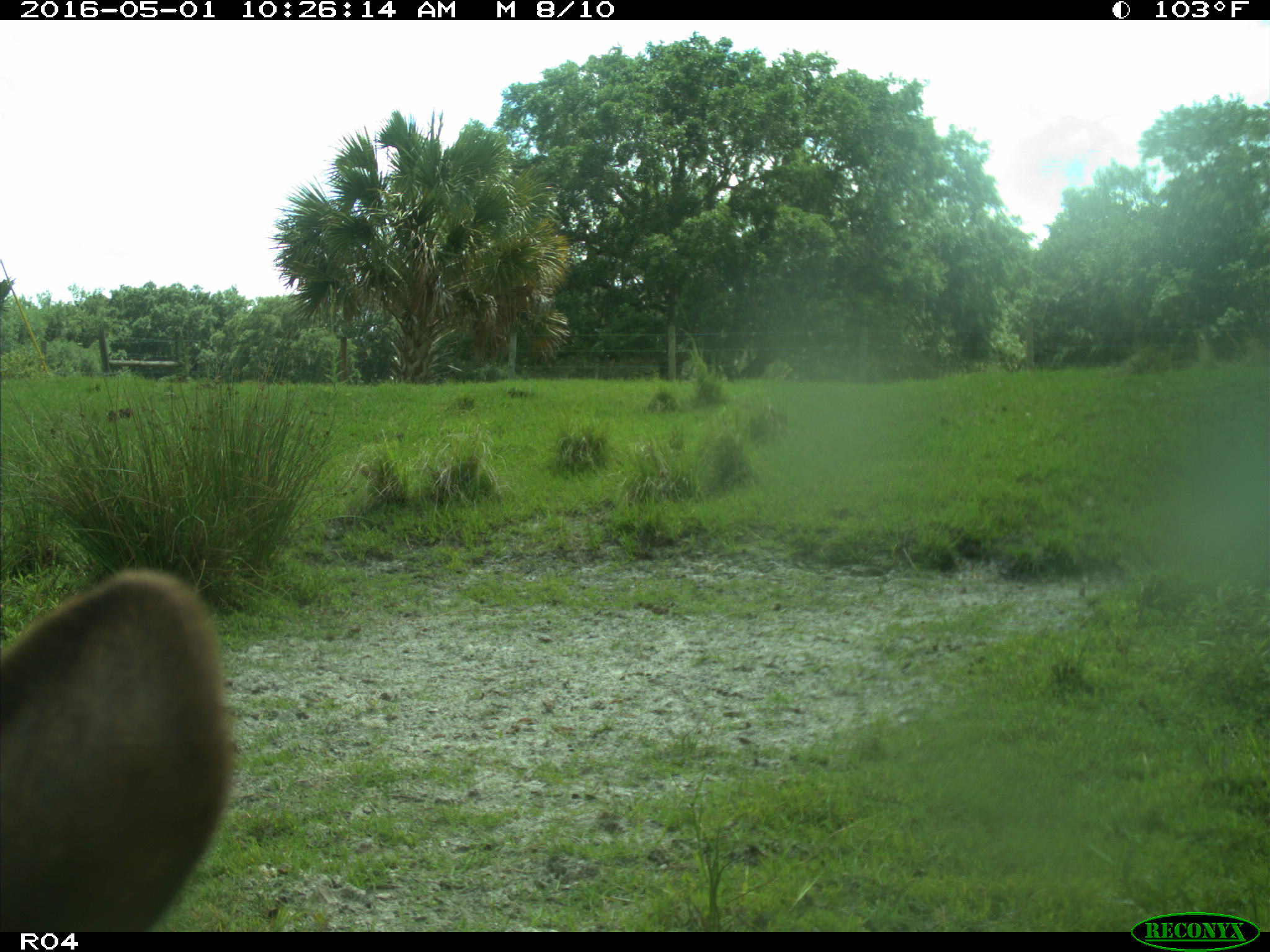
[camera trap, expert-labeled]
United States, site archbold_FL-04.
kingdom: Animalia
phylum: Chordata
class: Mammalia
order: Artiodactyla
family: Bovidae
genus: Bos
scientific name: Bos taurus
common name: domestic cow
Bos taurus (domestic cow).